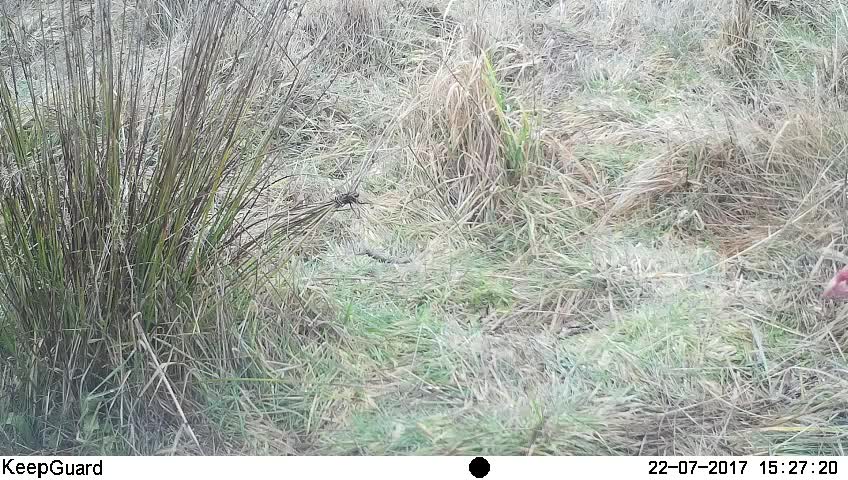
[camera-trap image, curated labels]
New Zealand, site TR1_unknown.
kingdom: Animalia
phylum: Chordata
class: Aves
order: Gruiformes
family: Rallidae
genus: Porphyrio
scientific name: Porphyrio mantelli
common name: takahe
Takahe (Porphyrio mantelli).